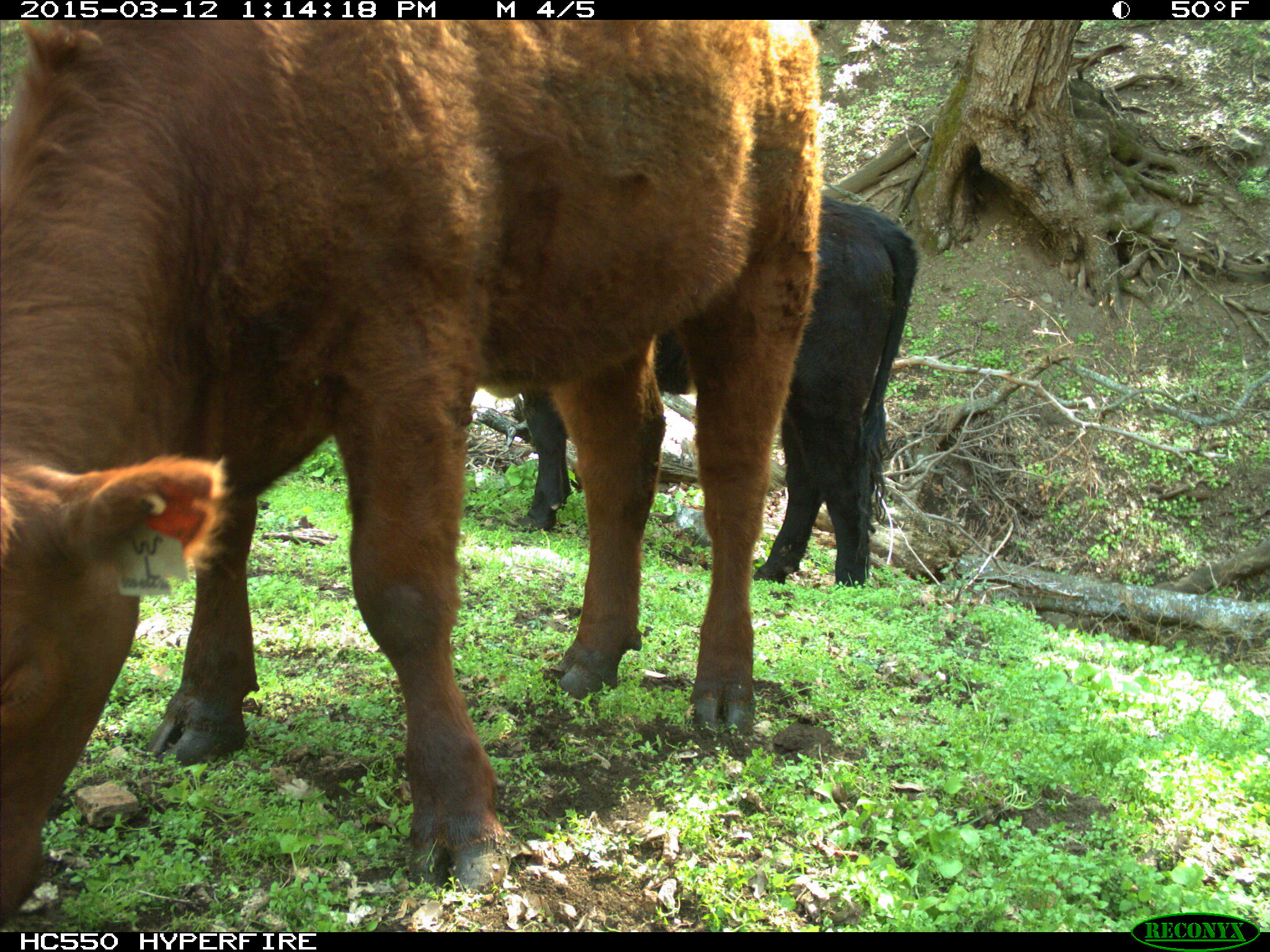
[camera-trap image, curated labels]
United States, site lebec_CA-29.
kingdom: Animalia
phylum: Chordata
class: Mammalia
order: Artiodactyla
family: Bovidae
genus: Bos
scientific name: Bos taurus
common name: domestic cow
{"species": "Bos taurus (domestic cow)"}